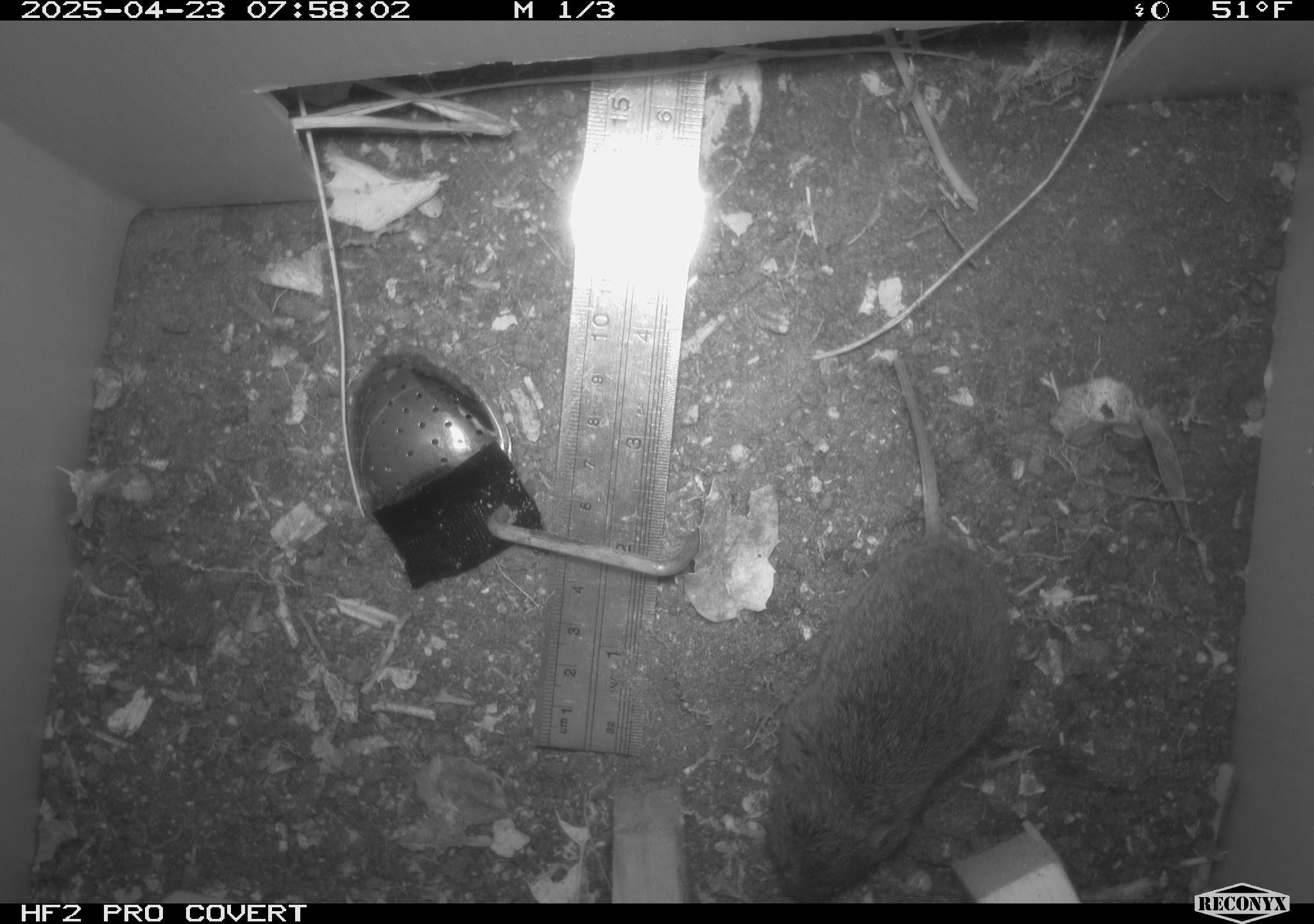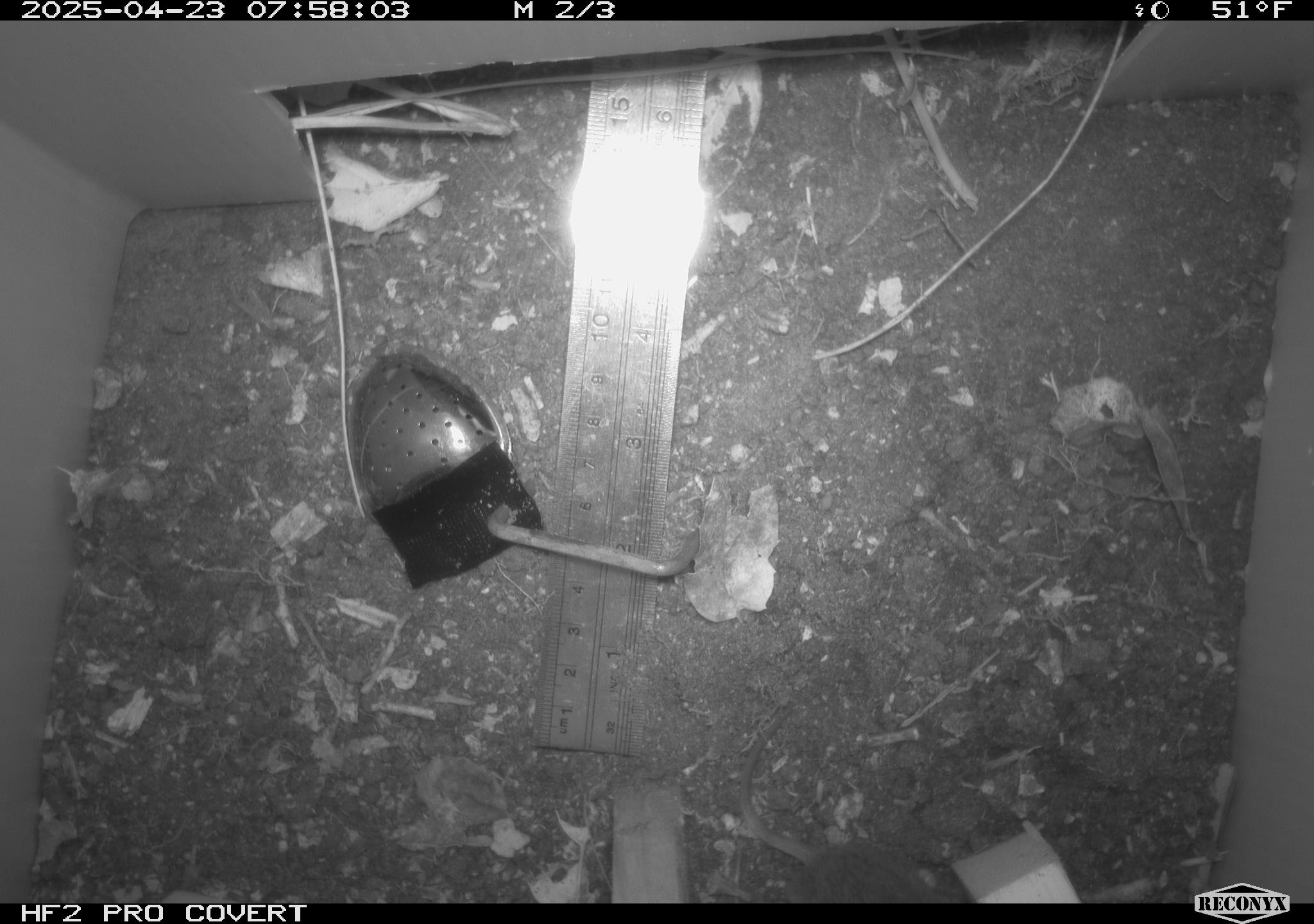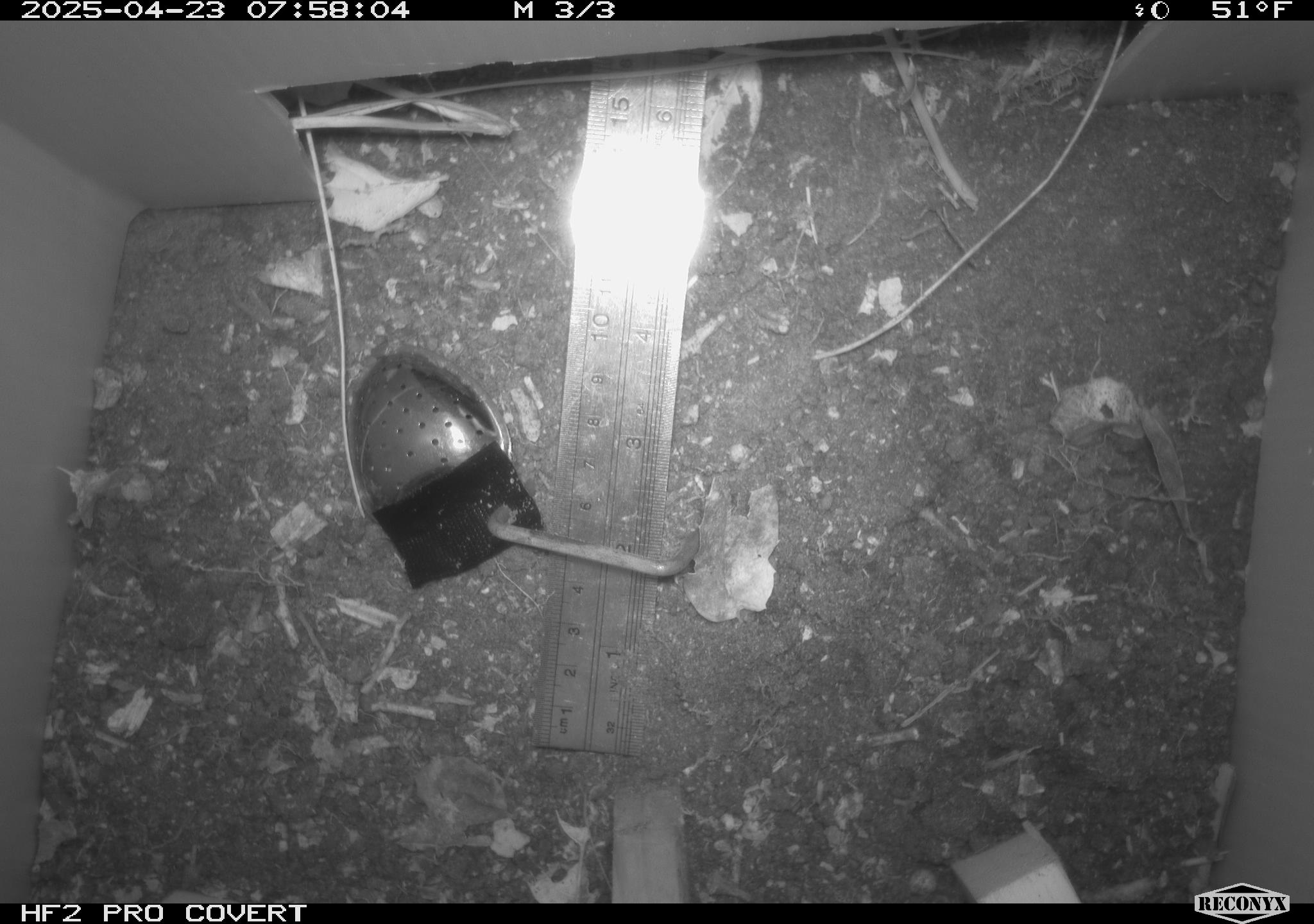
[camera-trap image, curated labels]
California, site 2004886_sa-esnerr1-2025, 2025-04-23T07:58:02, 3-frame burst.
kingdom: Animalia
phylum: Chordata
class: Mammalia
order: Rodentia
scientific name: Rodentia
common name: rodent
Rodent (Rodentia).